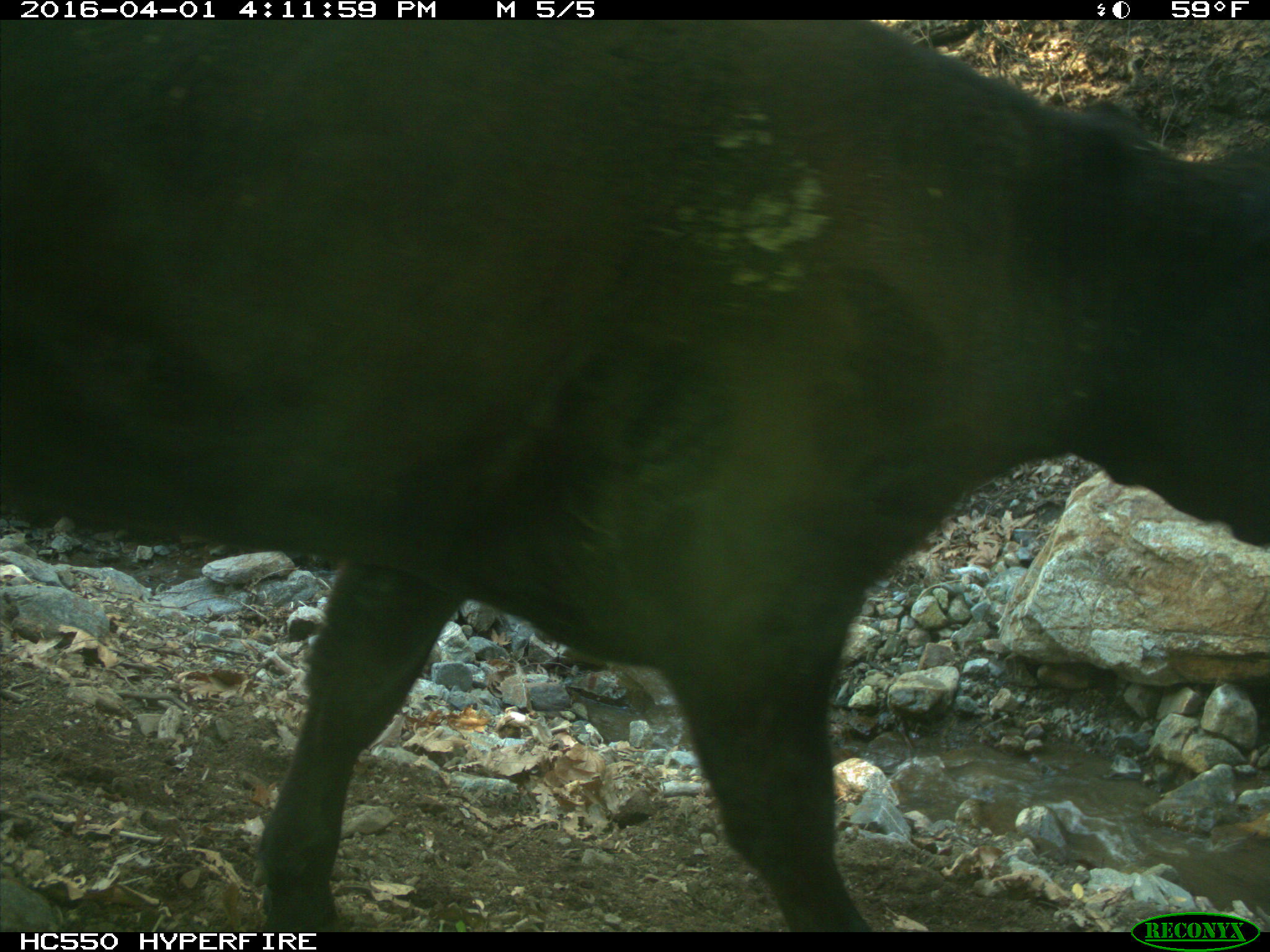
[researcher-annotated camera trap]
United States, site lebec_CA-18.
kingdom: Animalia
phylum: Chordata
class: Mammalia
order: Artiodactyla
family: Bovidae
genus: Bos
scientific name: Bos taurus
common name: domestic cow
Bos taurus (domestic cow).